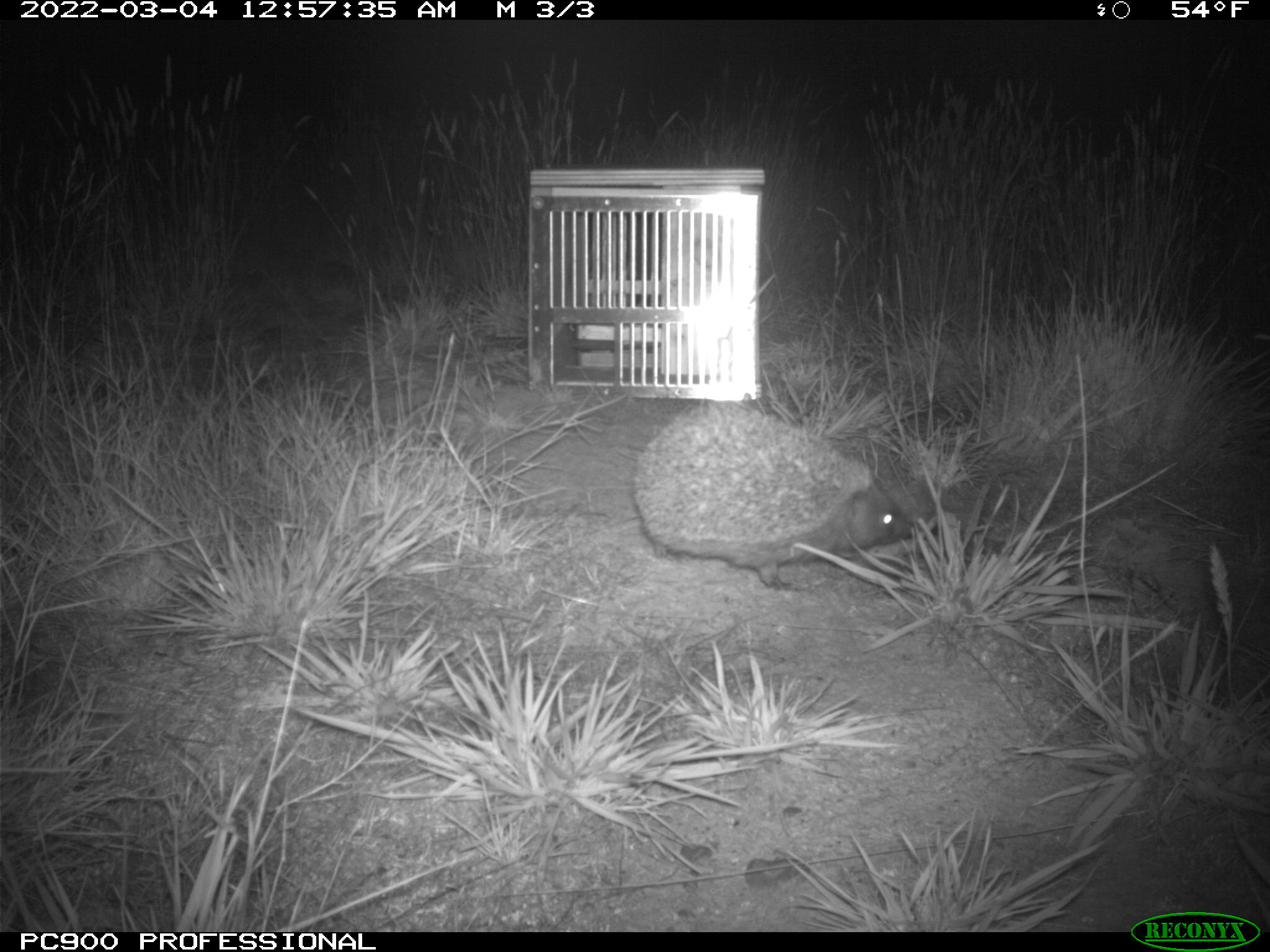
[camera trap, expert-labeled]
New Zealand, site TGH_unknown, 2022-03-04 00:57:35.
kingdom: Animalia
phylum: Chordata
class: Mammalia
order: Eulipotyphla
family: Erinaceidae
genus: Erinaceus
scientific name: Erinaceus europaeus europaeus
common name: european hedgehog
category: hedgehog